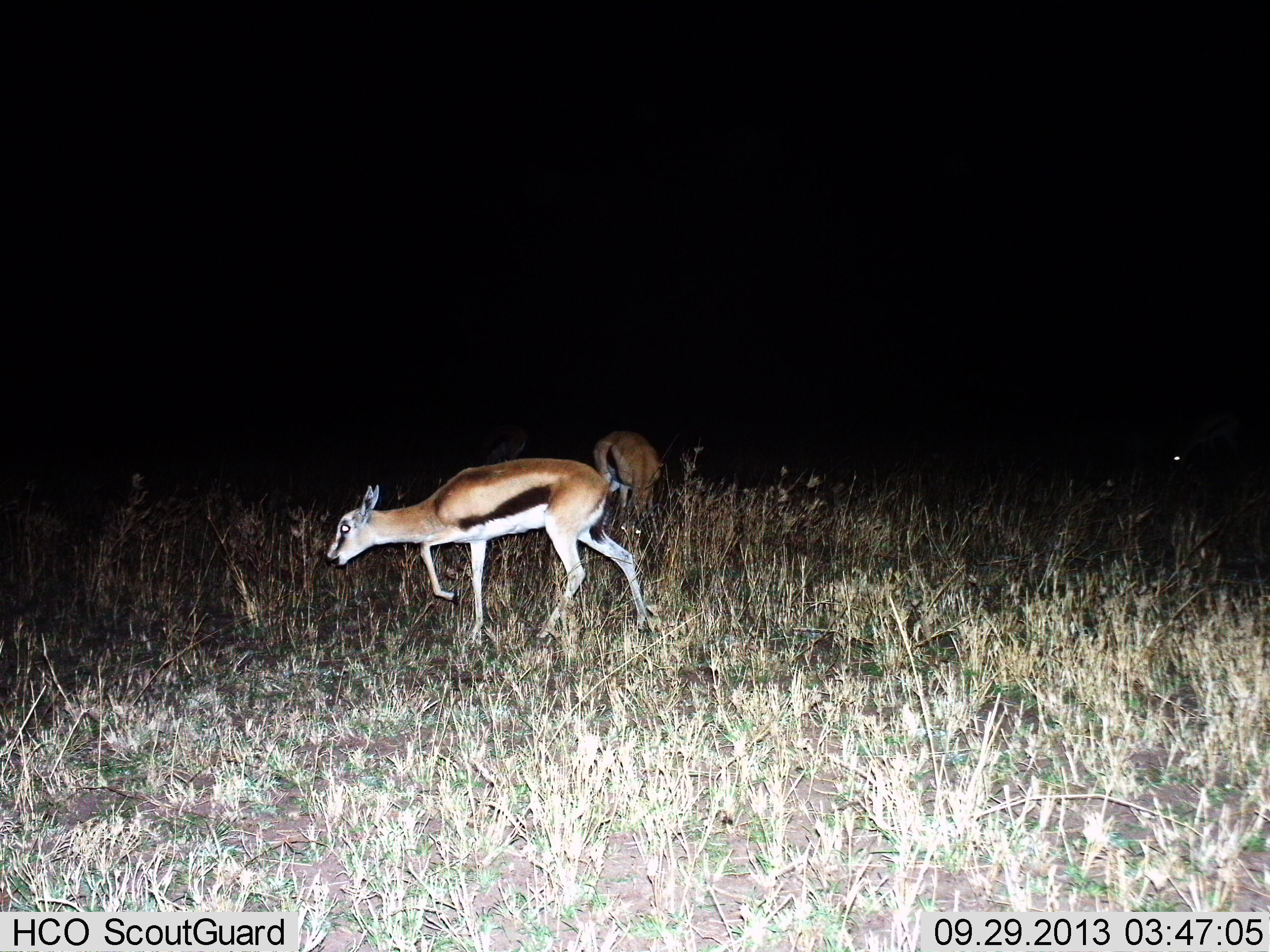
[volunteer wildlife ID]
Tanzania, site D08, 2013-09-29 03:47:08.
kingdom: Animalia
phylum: Chordata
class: Mammalia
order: Artiodactyla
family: Bovidae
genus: Eudorcas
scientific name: Eudorcas thomsonii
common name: thomson's gazelle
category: gazellethomsons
Gazellethomsons (thomson's gazelle) (Eudorcas thomsonii), count 2. Behavior (volunteer vote fractions): standing 30%, resting 0%, moving 30%, interacting 0%. Young present (vote fraction): 0%. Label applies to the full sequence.